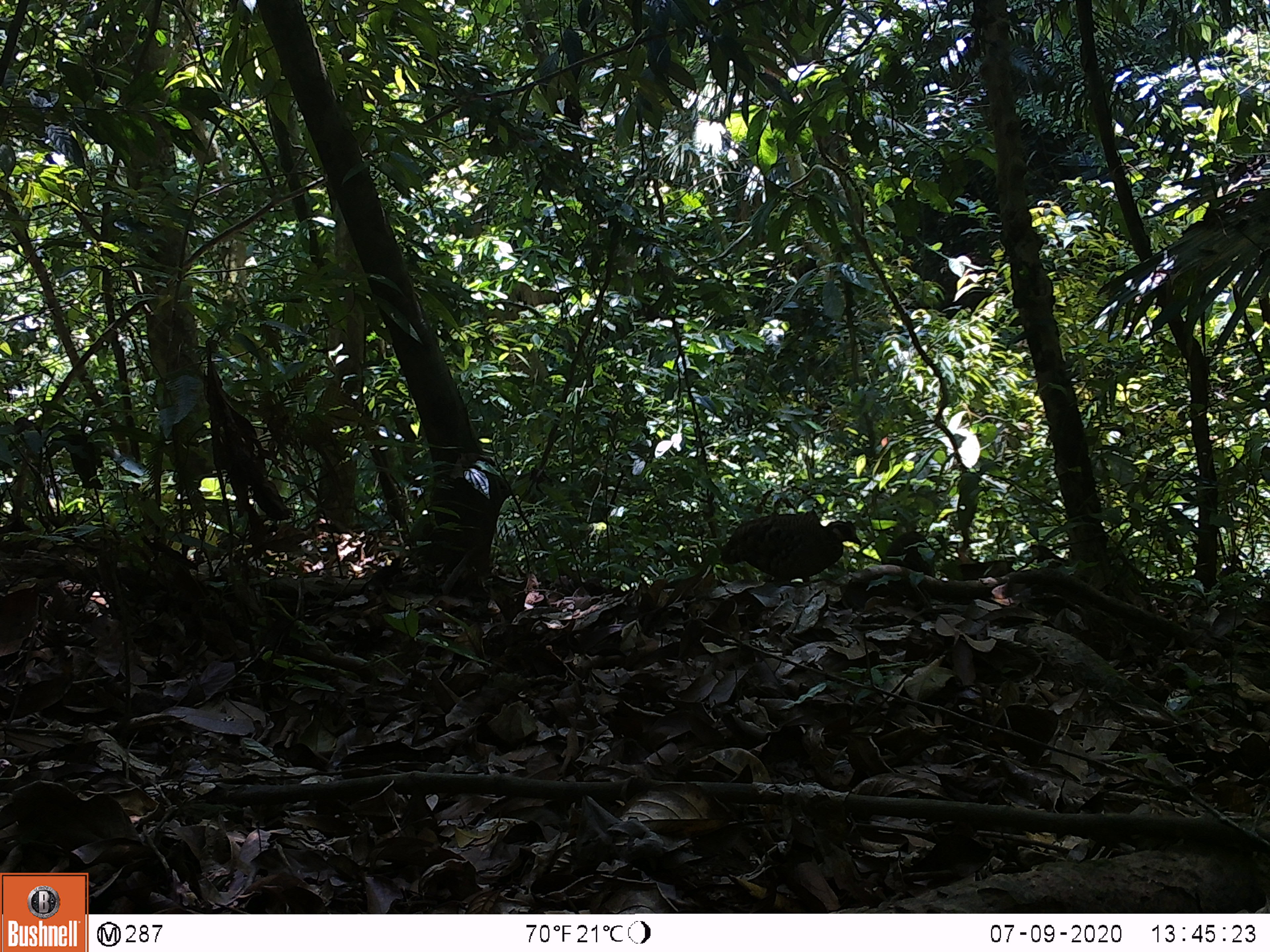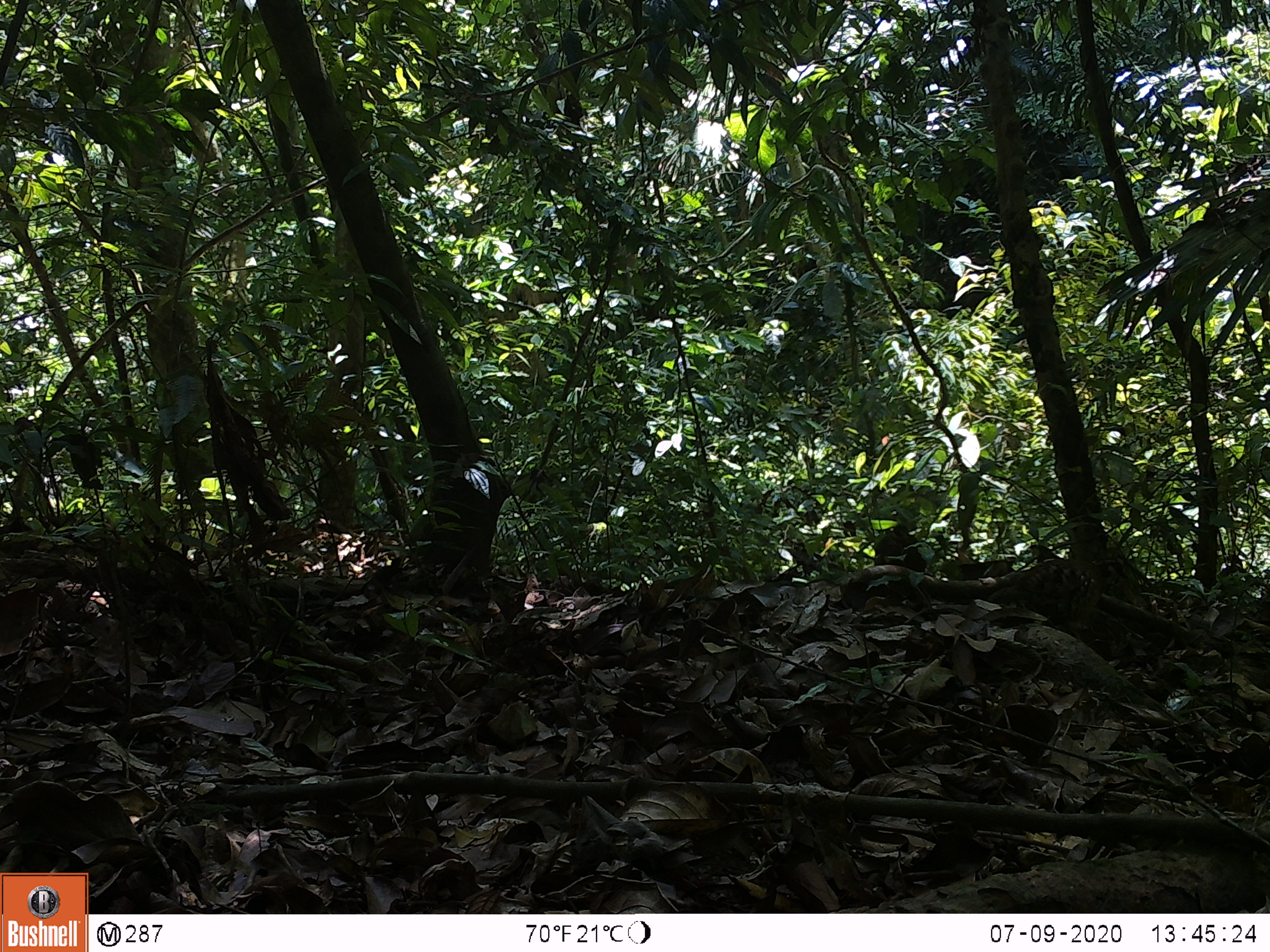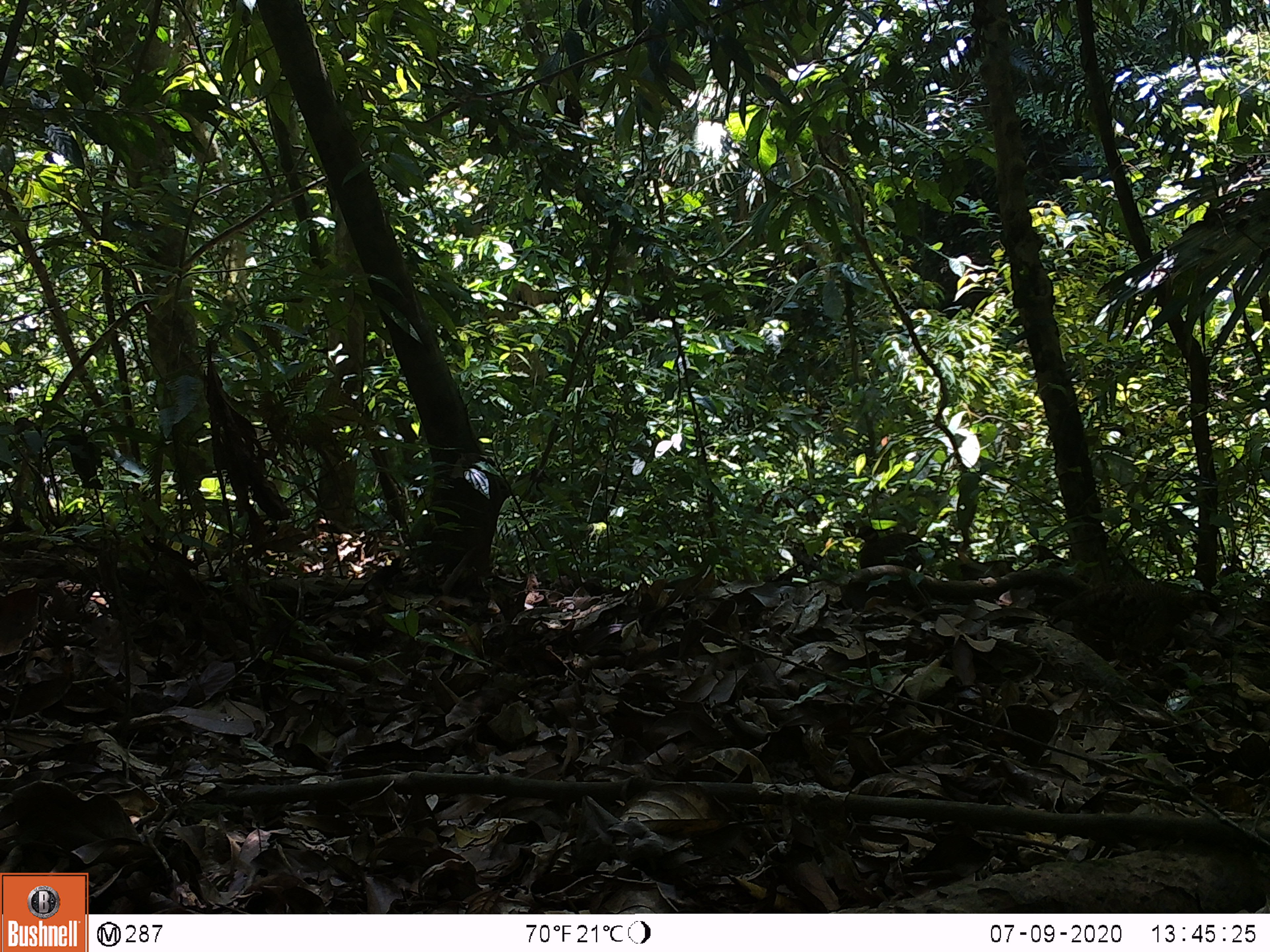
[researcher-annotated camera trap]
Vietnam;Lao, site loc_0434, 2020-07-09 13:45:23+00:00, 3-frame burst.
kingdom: Animalia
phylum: Chordata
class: Aves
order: Galliformes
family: Phasianidae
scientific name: Phasianidae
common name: partridge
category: unidentified partridge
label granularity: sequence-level